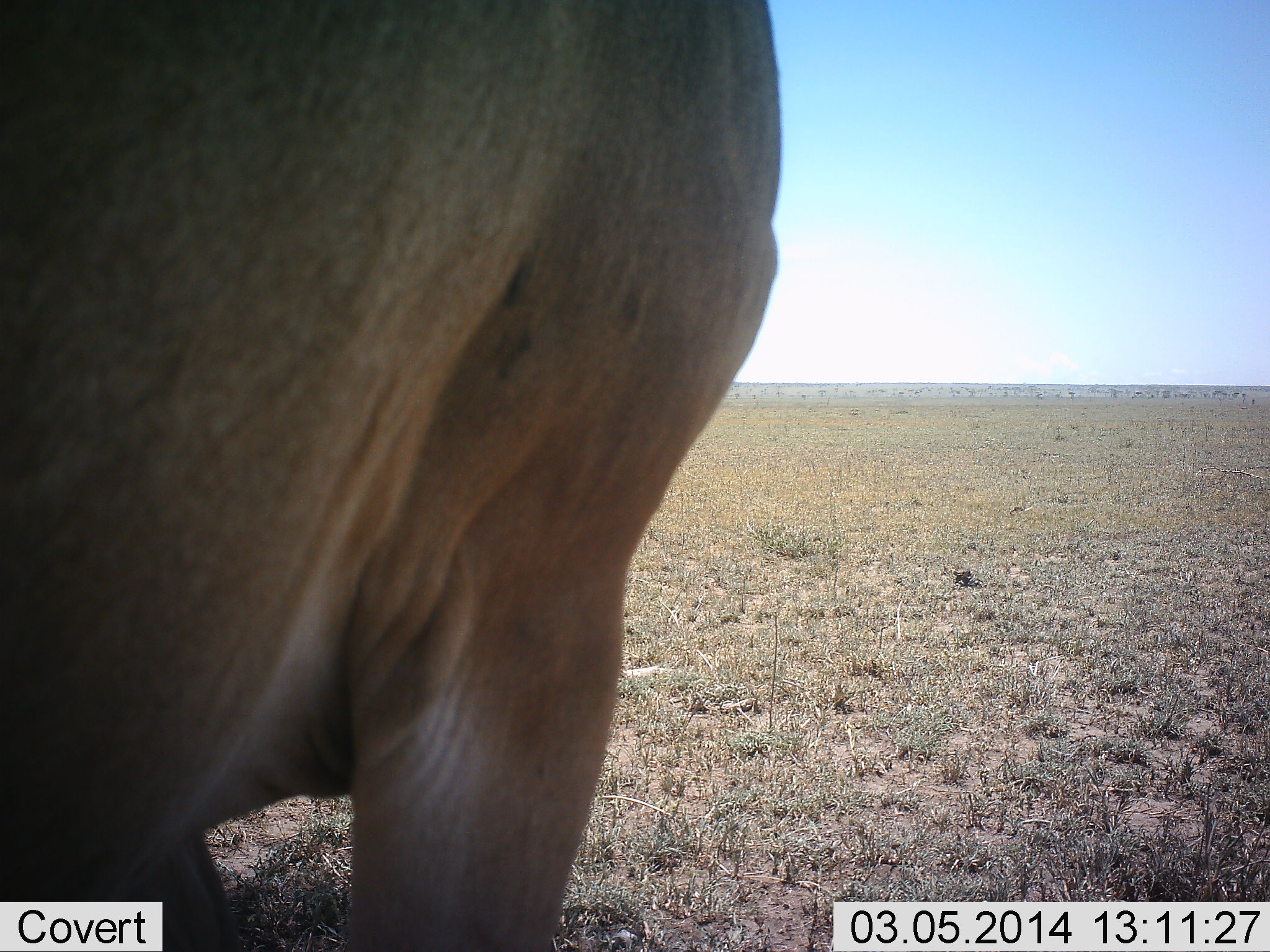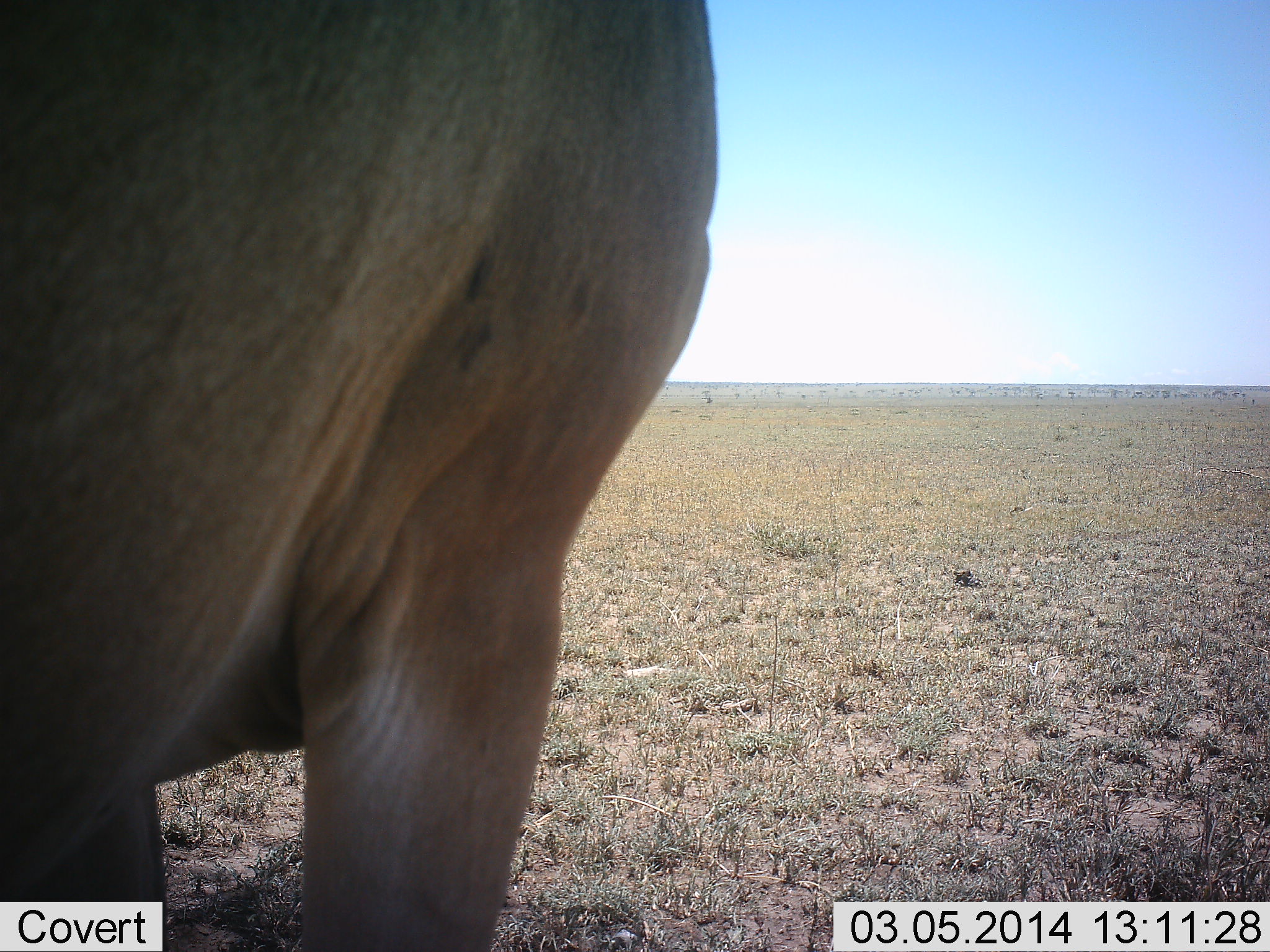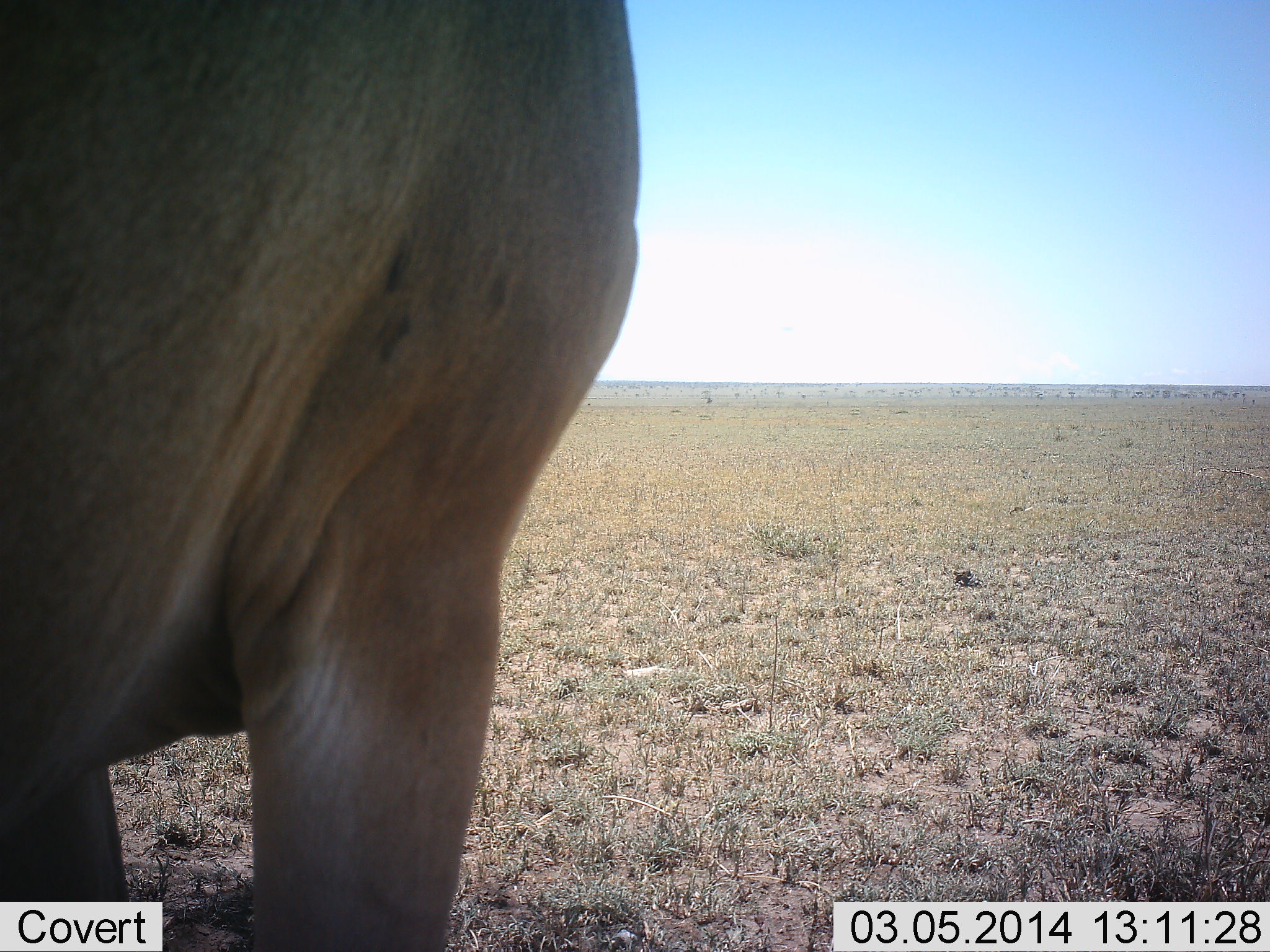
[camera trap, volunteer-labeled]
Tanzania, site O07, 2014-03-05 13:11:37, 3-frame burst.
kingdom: Animalia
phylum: Chordata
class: Mammalia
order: Artiodactyla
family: Bovidae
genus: Alcelaphus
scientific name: Alcelaphus buselaphus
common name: hartebeest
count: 1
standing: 100%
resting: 0%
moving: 0%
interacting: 0%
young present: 0%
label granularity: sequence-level